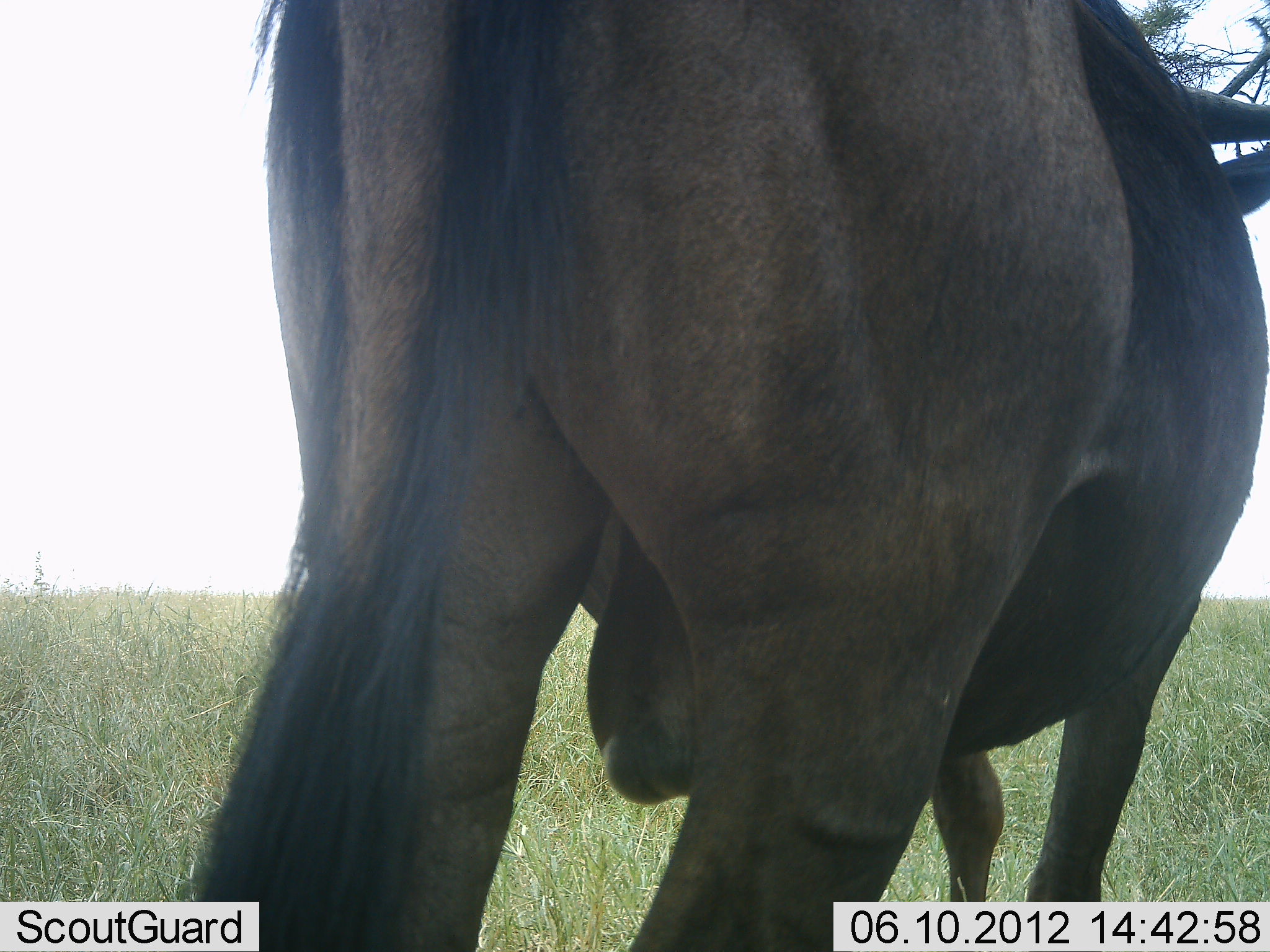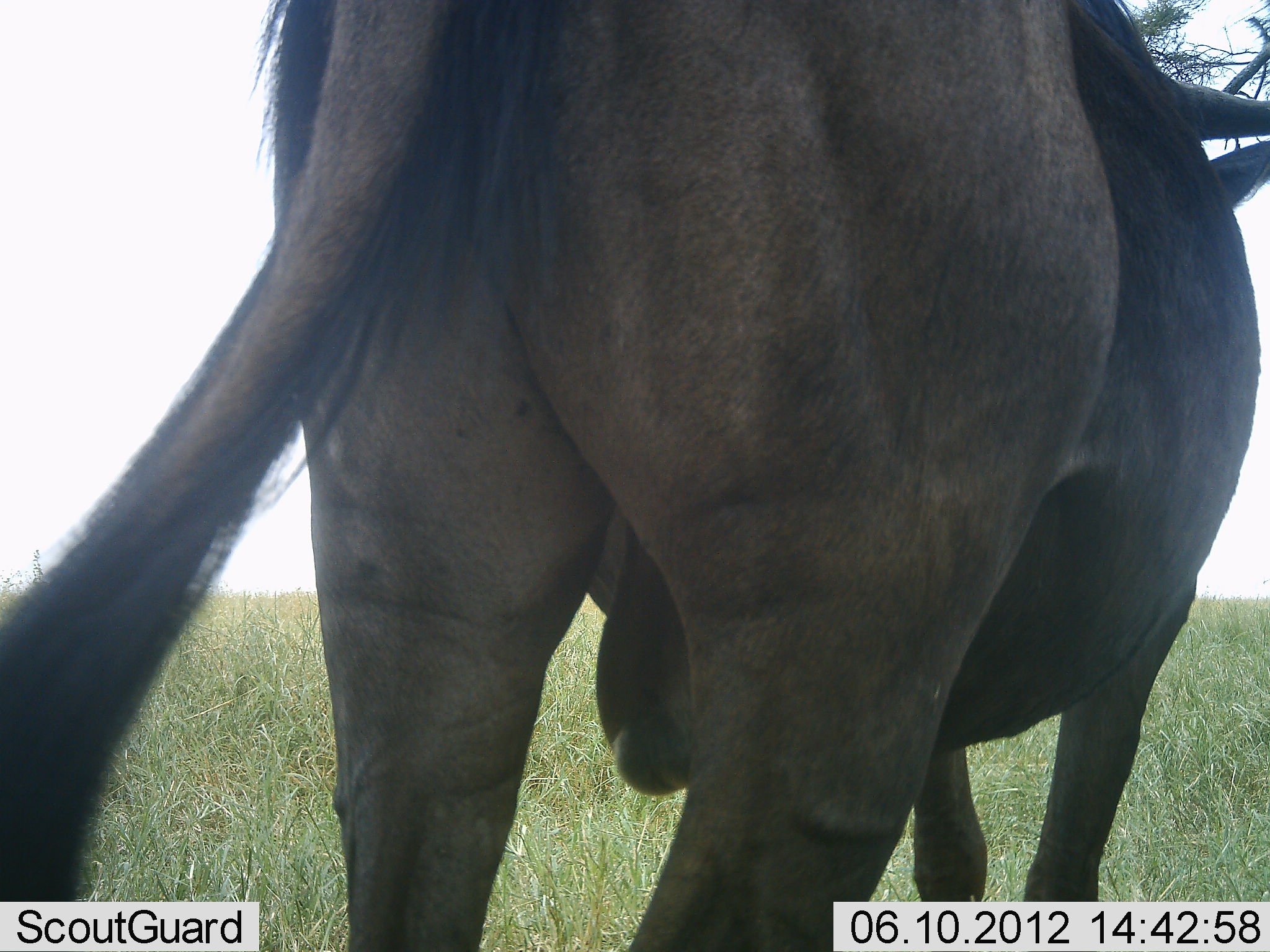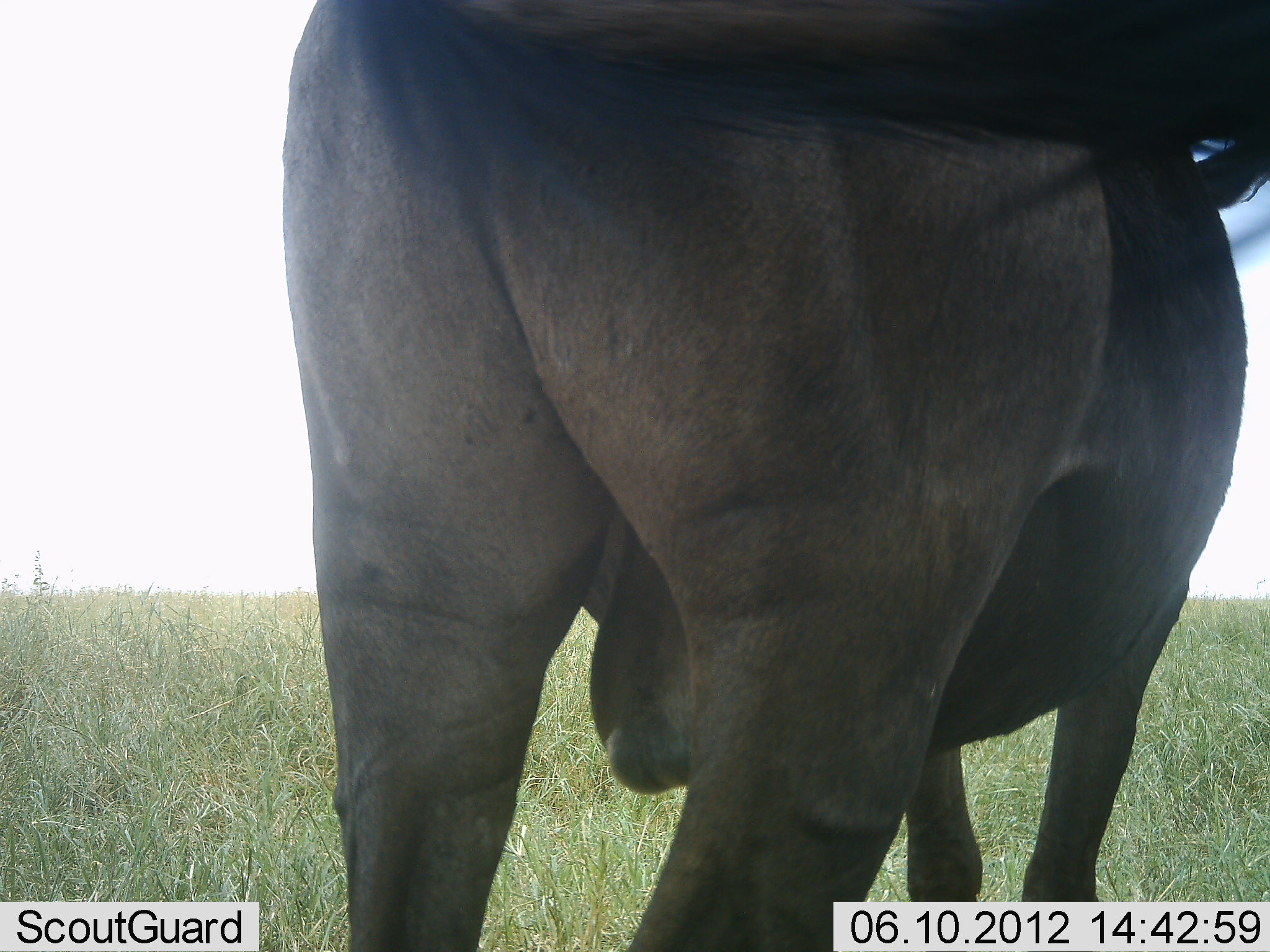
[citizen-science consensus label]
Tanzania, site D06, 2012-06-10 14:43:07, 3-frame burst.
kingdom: Animalia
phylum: Chordata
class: Mammalia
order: Artiodactyla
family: Bovidae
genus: Connochaetes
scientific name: Connochaetes taurinus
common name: blue wildebeest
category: wildebeest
Wildebeest (blue wildebeest) (Connochaetes taurinus), count 1. Behavior (volunteer vote fractions): standing 100%, resting 0%, moving 0%, interacting 0%. Young present (vote fraction): 0%. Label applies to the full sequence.